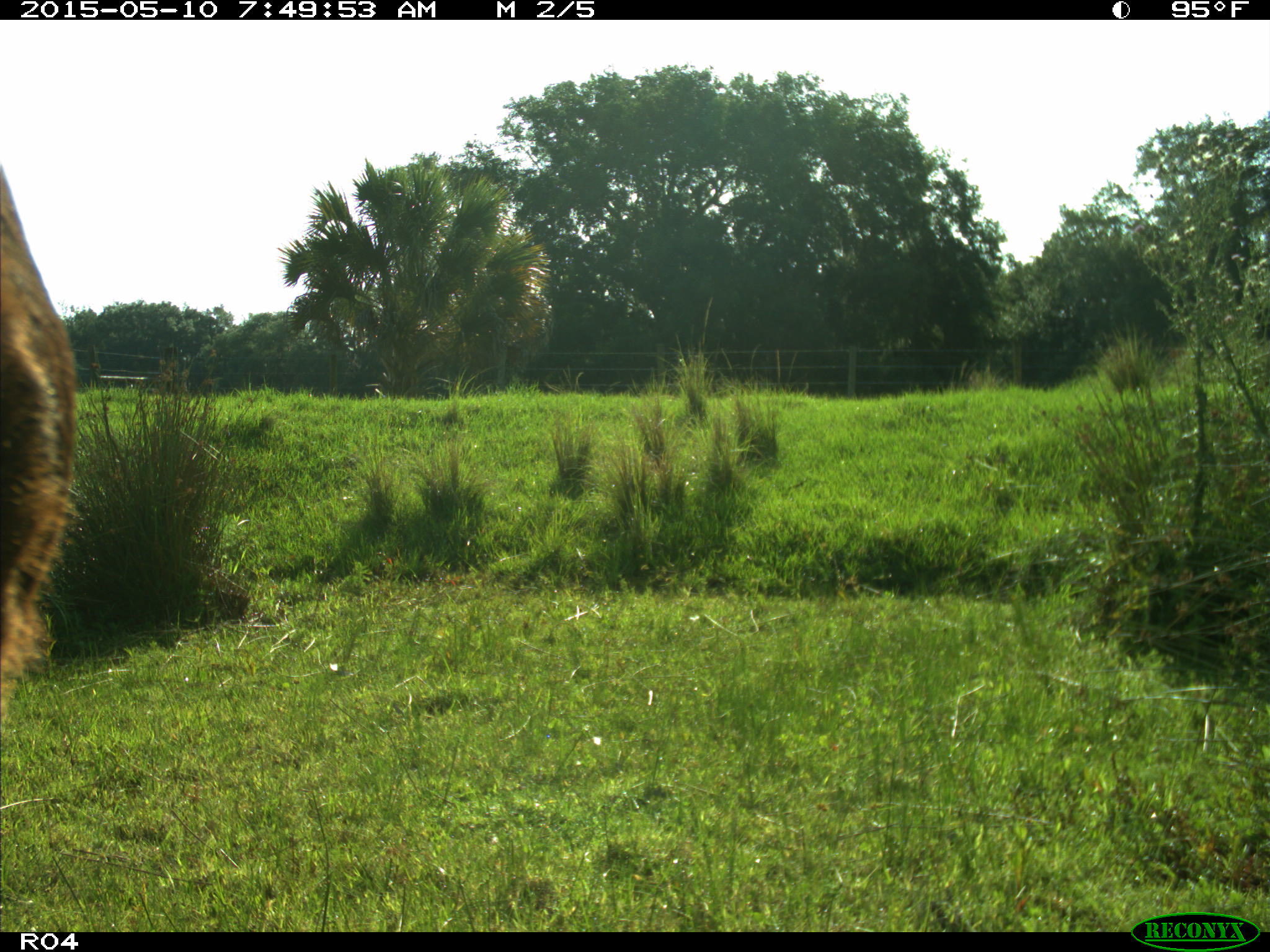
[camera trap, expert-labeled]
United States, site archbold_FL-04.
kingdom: Animalia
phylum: Chordata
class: Mammalia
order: Artiodactyla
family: Bovidae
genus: Bos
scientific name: Bos taurus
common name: domestic cow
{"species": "Bos taurus (domestic cow)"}